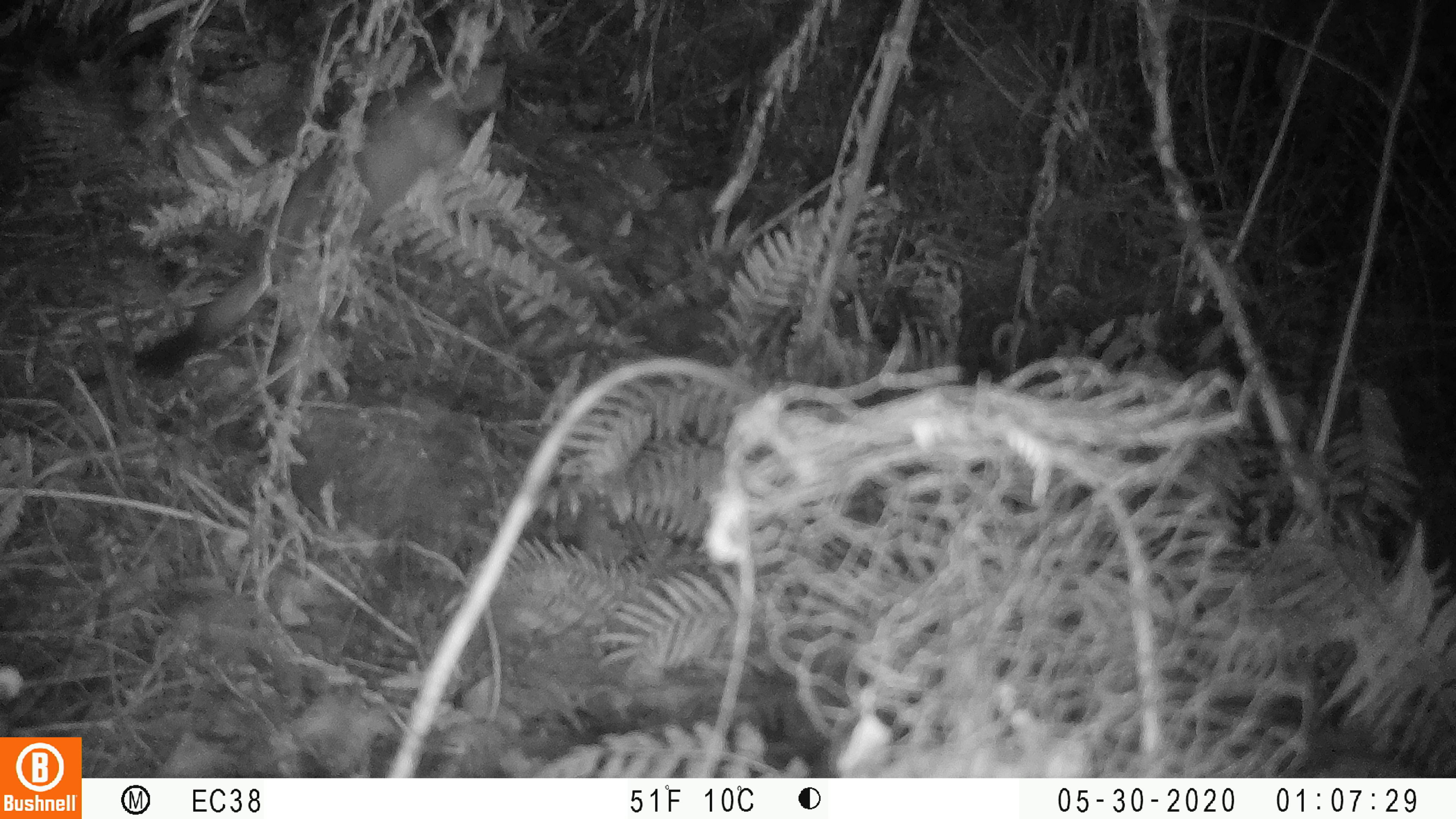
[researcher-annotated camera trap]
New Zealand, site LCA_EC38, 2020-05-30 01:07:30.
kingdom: Animalia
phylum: Chordata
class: Mammalia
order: Carnivora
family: Mustelidae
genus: Mustela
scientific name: Mustela erminea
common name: stoat